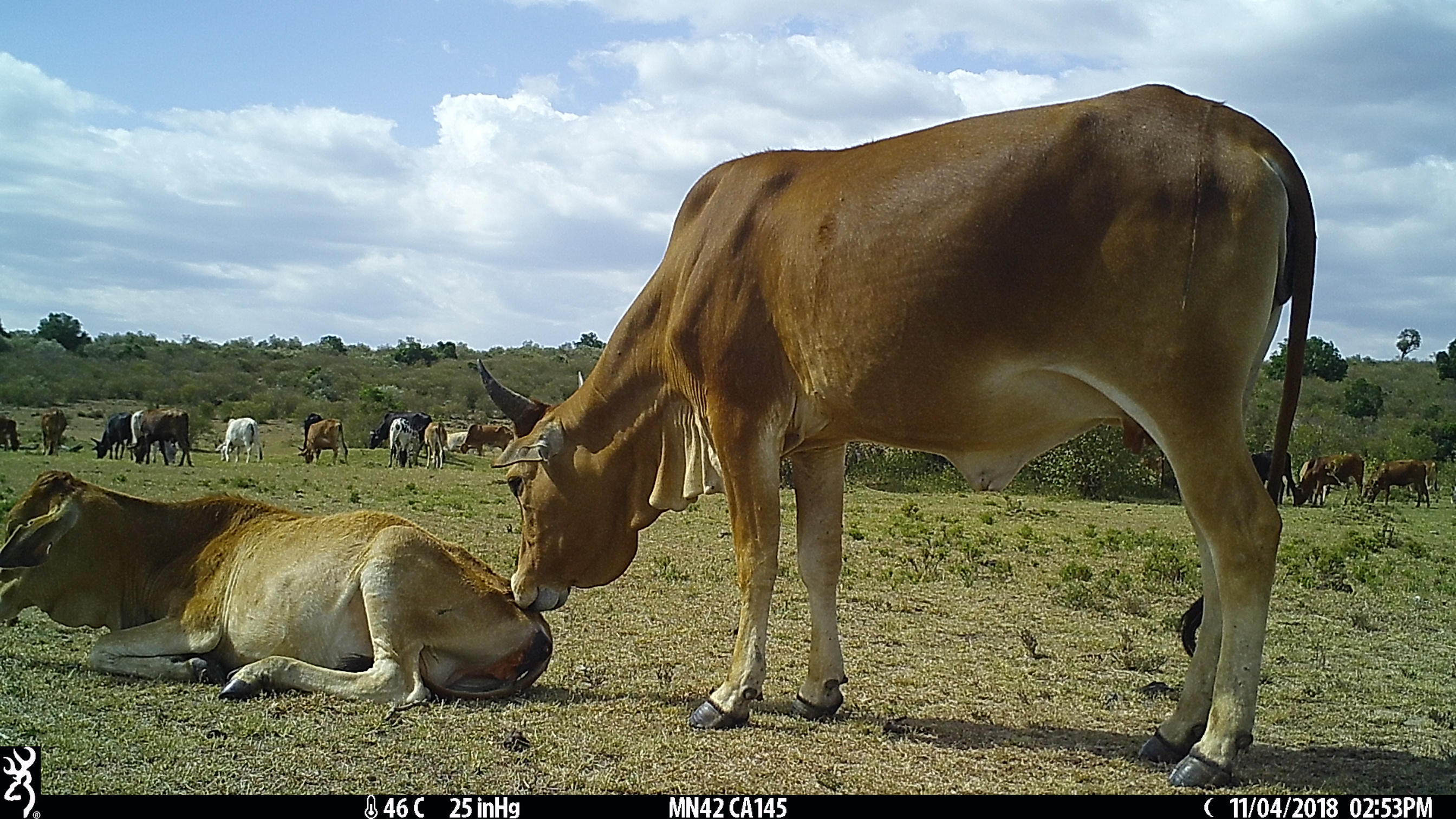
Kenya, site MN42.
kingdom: Animalia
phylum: Chordata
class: Mammalia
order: Artiodactyla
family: Bovidae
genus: Bos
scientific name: Bos taurus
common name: cattle